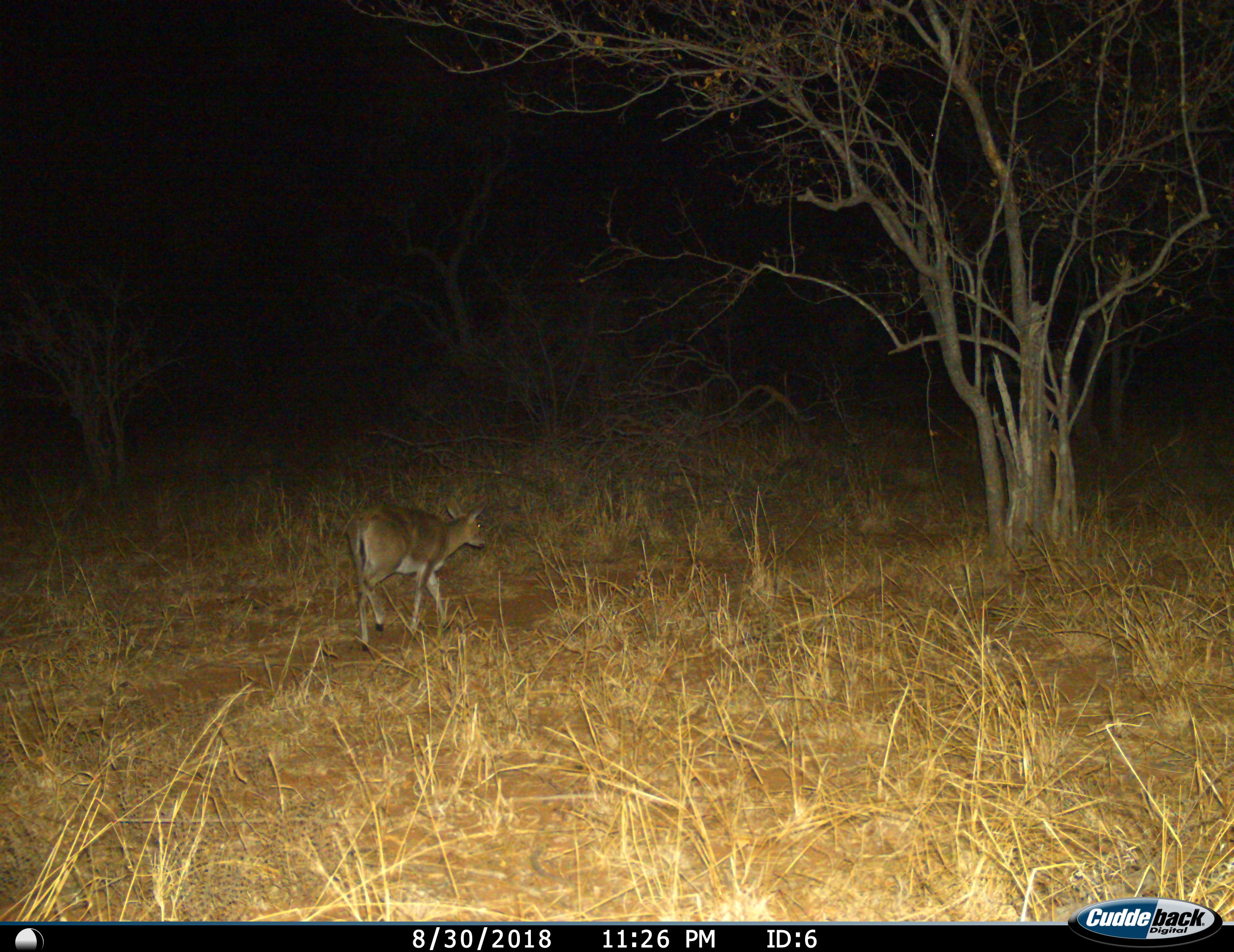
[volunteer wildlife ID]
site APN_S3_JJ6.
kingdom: Animalia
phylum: Chordata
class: Mammalia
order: Artiodactyla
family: Bovidae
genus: Sylvicapra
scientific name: Sylvicapra grimmia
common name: common duiker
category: duikercommongrey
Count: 1.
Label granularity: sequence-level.